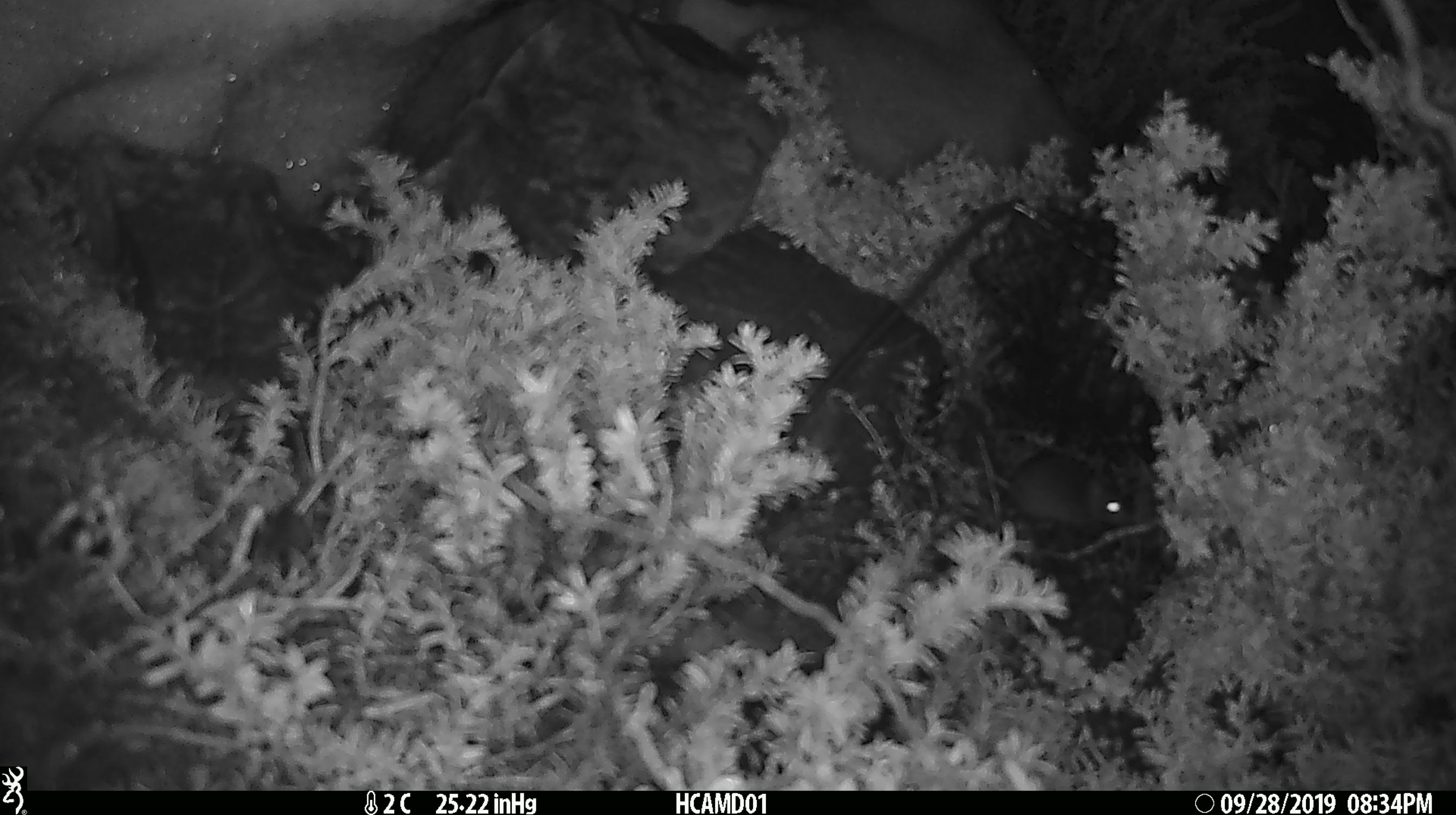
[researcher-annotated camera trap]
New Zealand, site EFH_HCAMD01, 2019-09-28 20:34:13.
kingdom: Animalia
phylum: Chordata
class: Mammalia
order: Rodentia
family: Muridae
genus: Mus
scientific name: Mus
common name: mouse